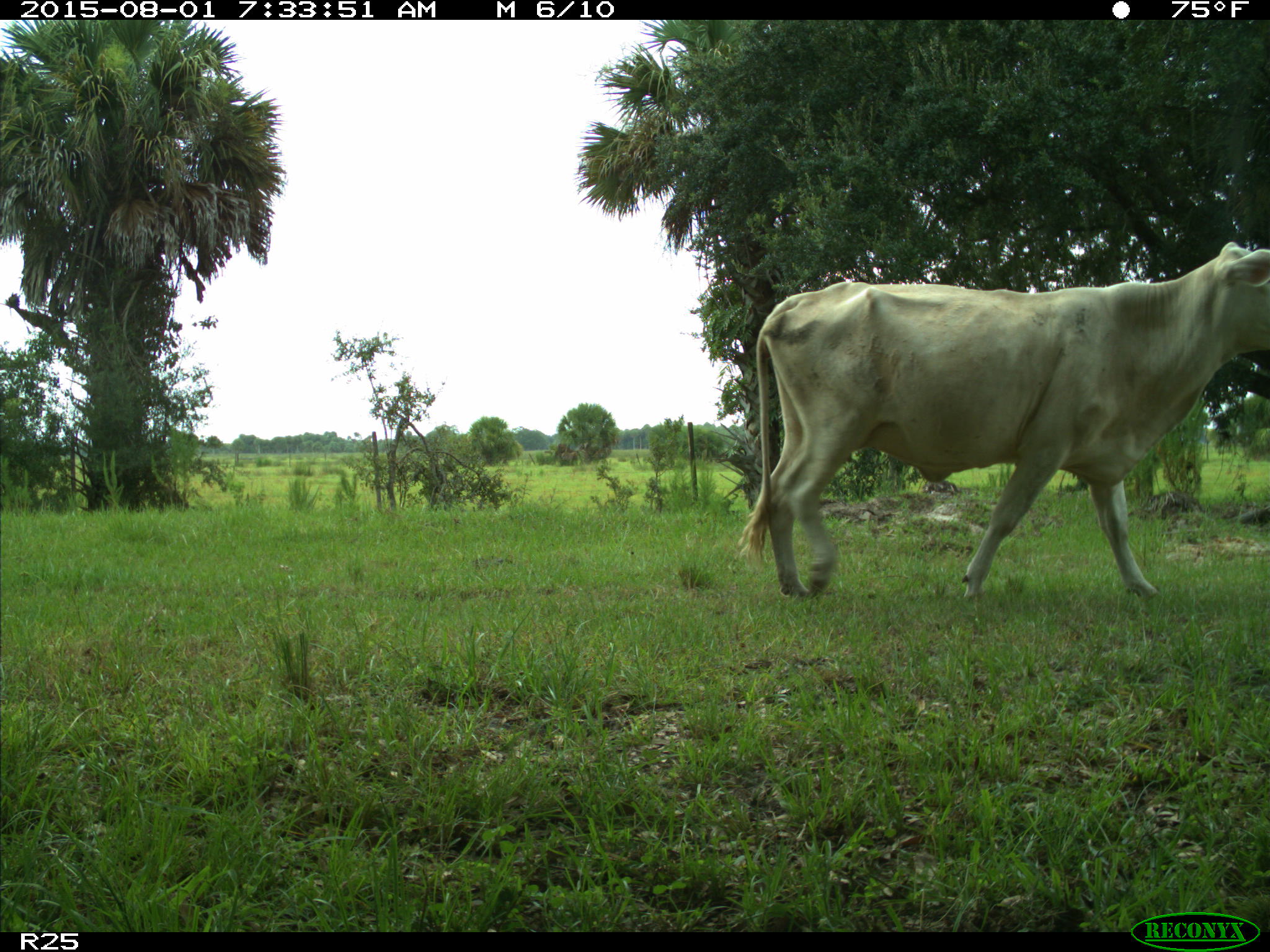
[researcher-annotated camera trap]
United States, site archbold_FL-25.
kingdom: Animalia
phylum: Chordata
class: Mammalia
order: Artiodactyla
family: Bovidae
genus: Bos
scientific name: Bos taurus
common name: domestic cow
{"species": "Bos taurus (domestic cow)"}